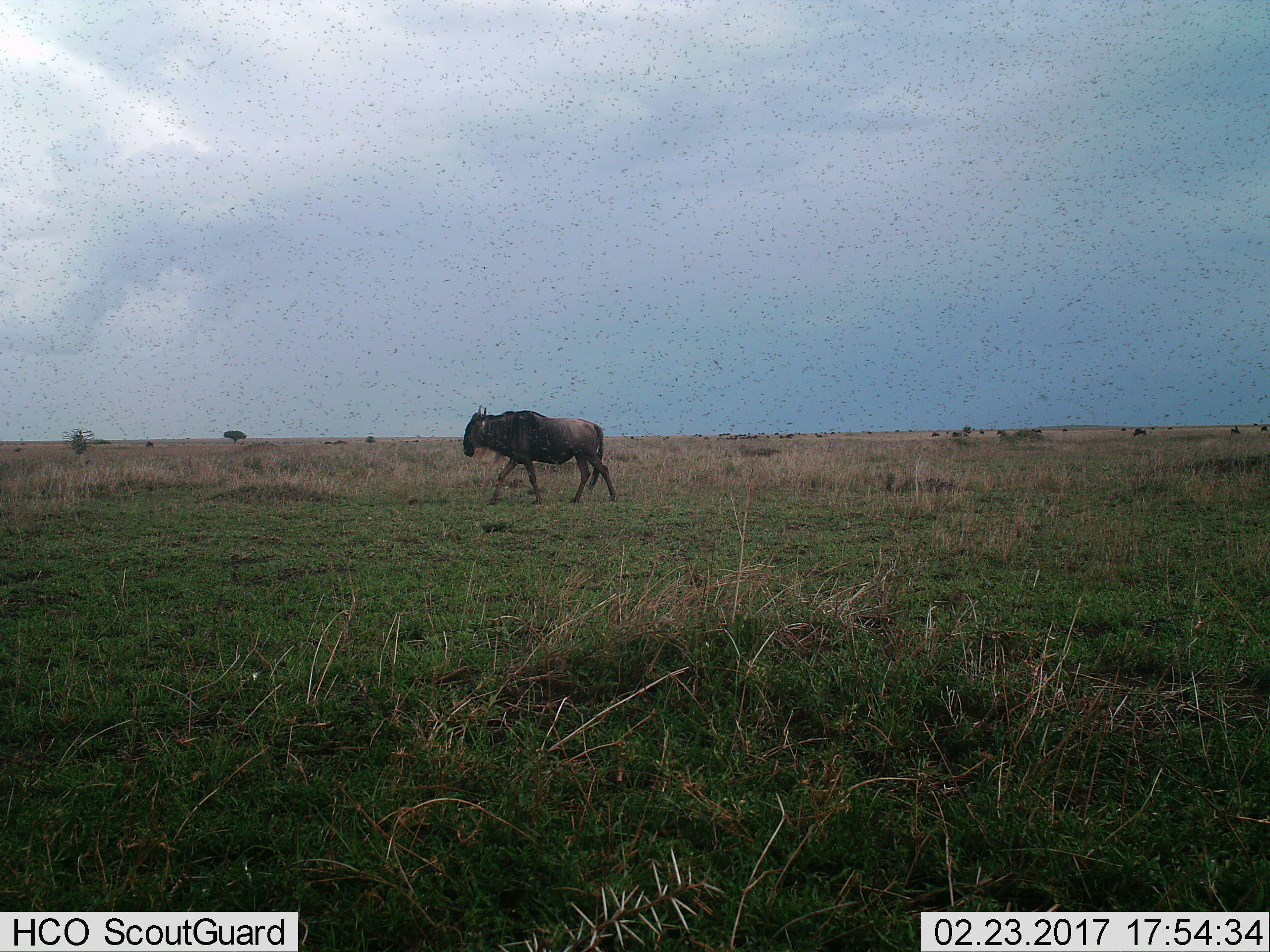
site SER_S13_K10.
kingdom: Animalia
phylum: Chordata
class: Mammalia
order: Artiodactyla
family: Bovidae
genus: Connochaetes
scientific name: Connochaetes taurinus taurinus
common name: blue wildebeest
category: wildebeestblue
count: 1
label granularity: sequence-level